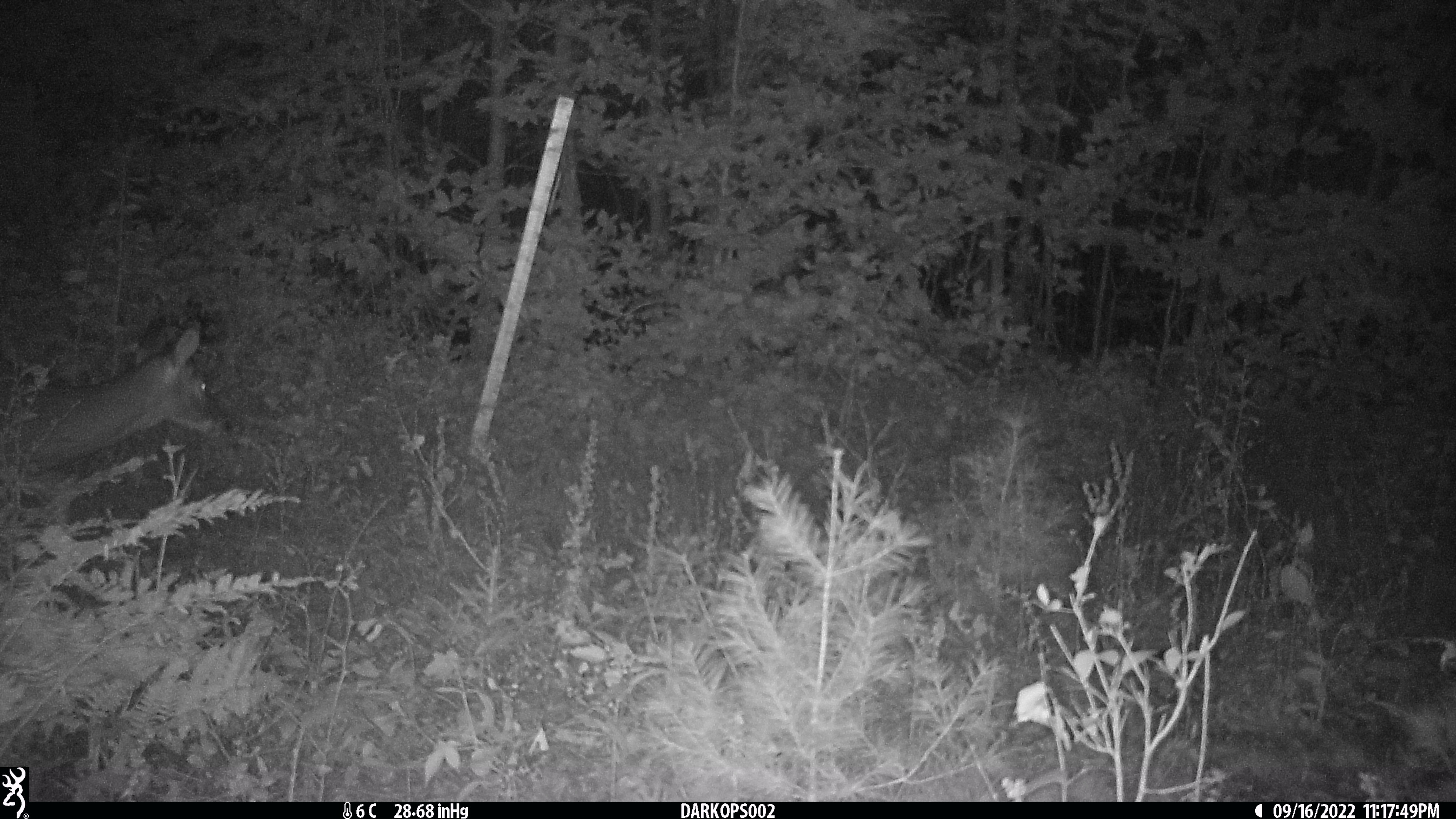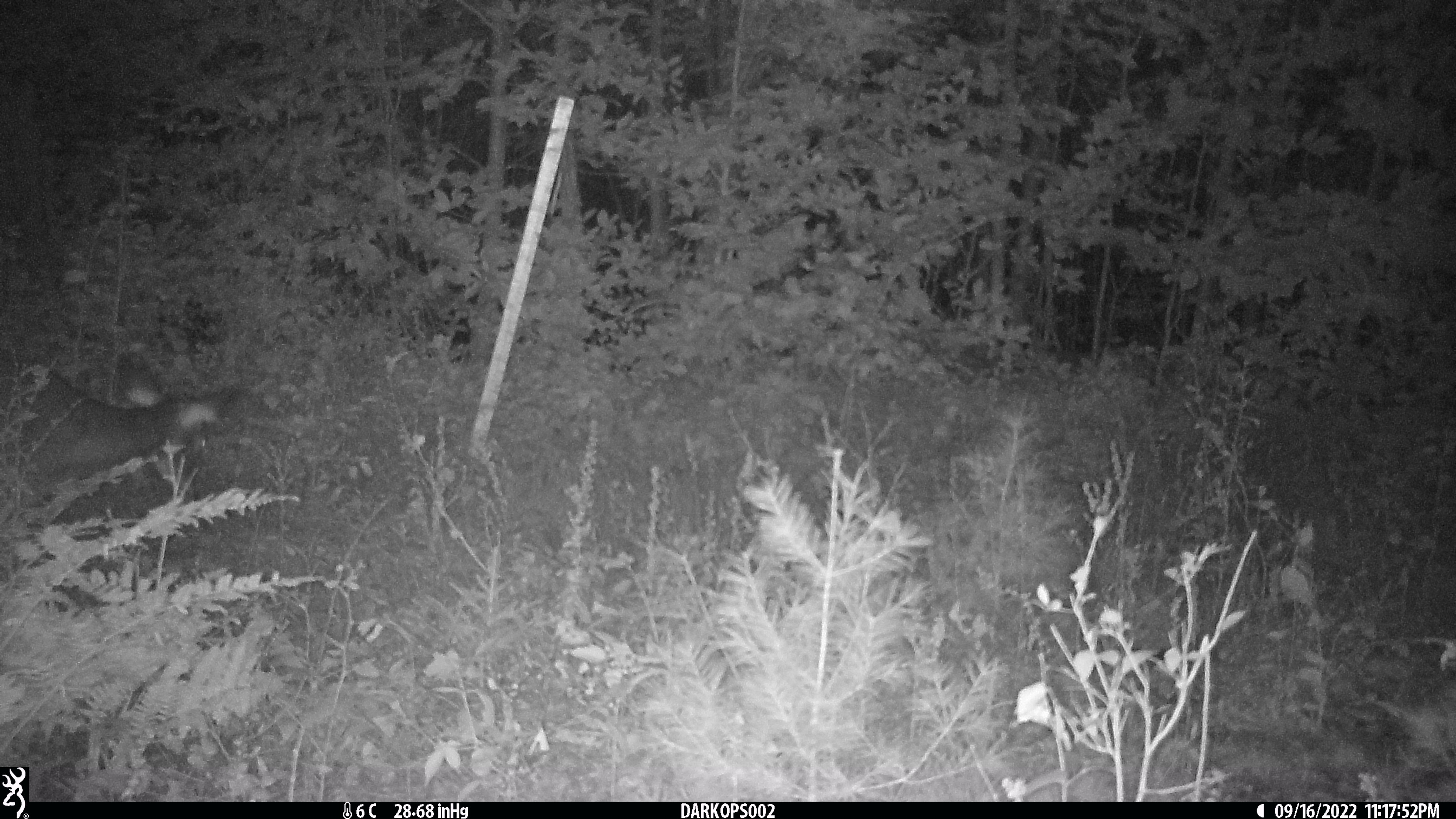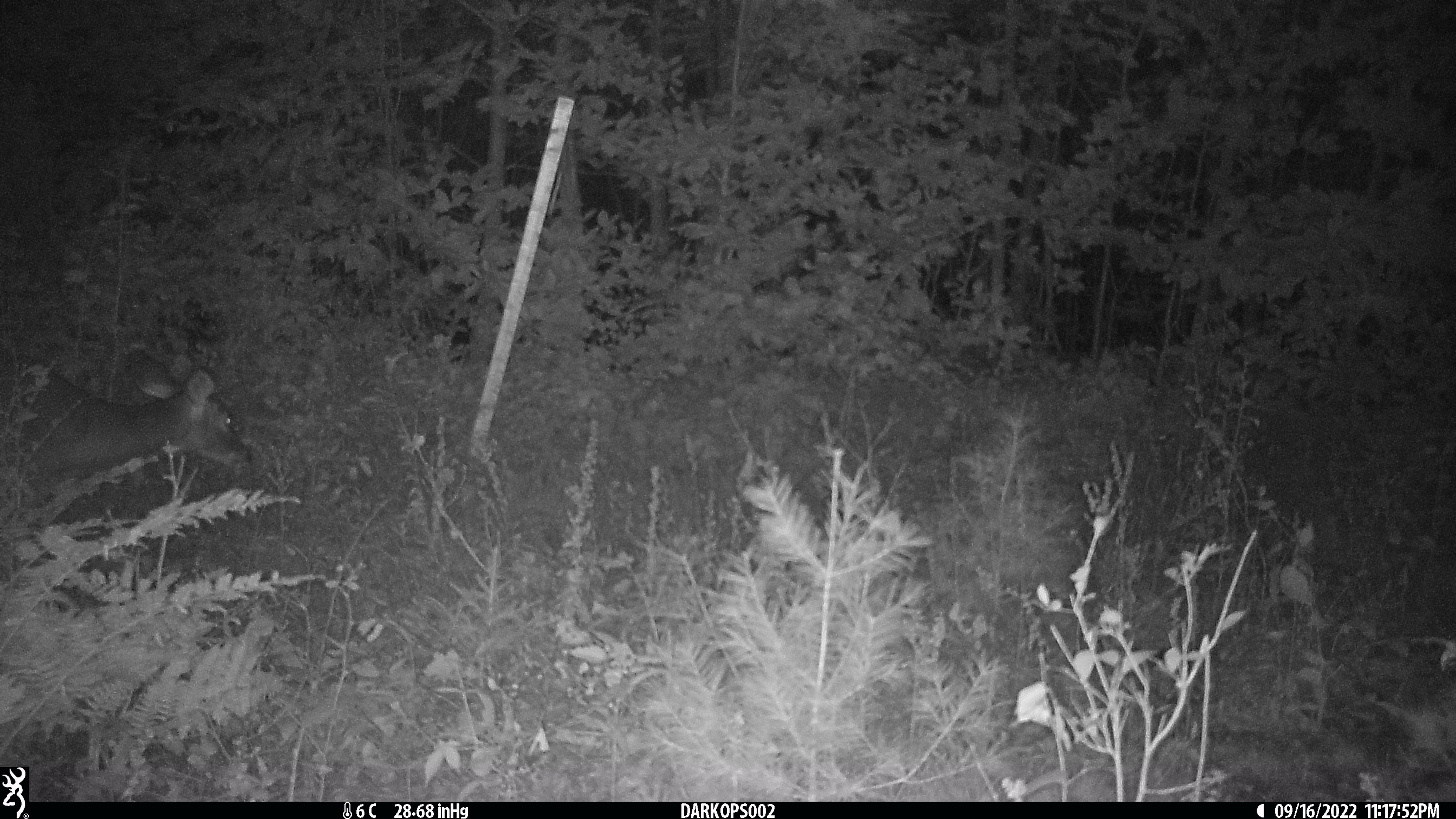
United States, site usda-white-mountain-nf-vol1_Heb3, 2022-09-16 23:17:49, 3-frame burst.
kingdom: Animalia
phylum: Chordata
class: Mammalia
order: Artiodactyla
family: Cervidae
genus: Odocoileus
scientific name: Odocoileus virginianus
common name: white-tailed deer